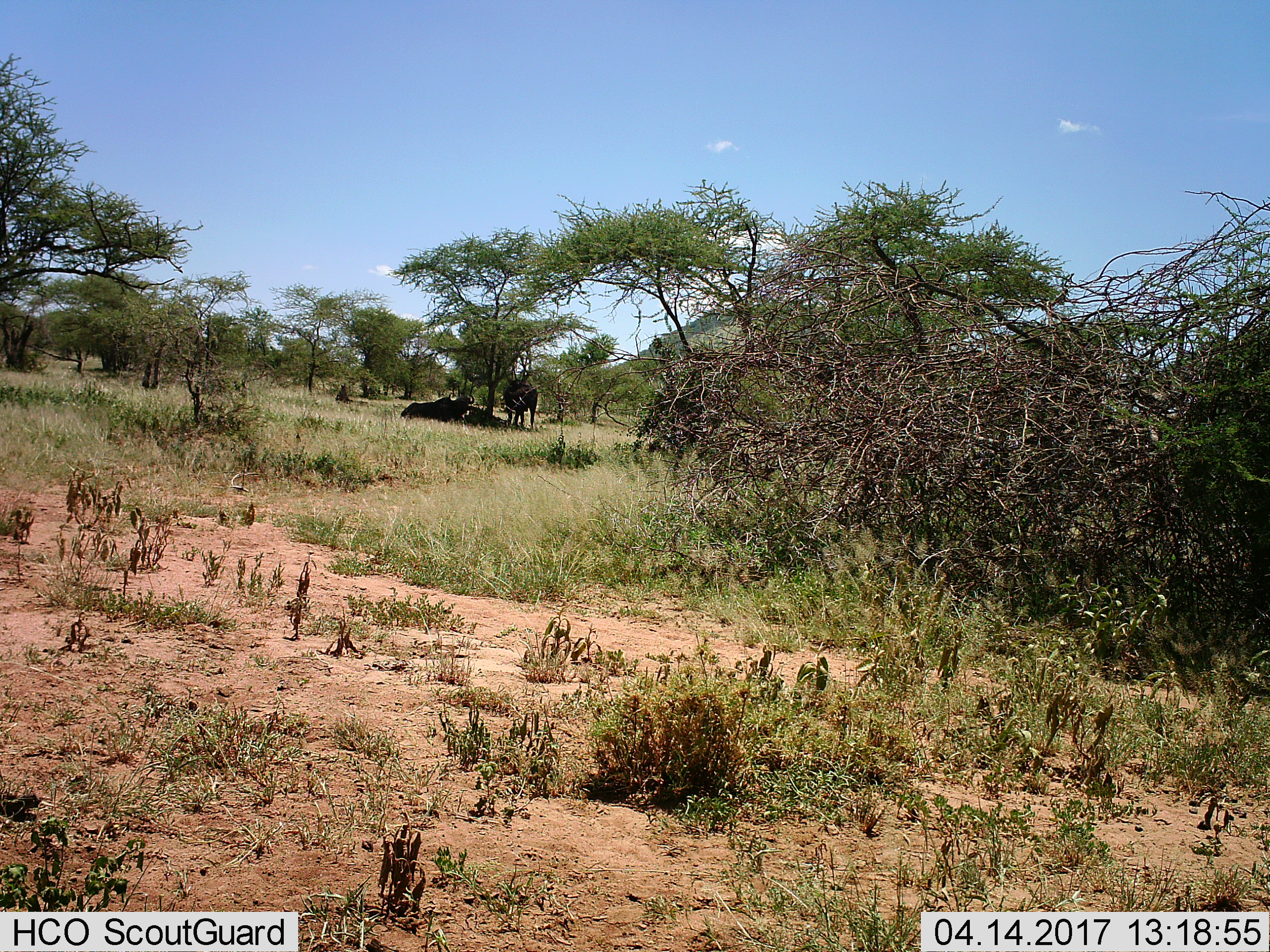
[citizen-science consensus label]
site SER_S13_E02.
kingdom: Animalia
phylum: Chordata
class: Mammalia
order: Artiodactyla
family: Bovidae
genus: Connochaetes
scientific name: Connochaetes taurinus taurinus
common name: blue wildebeest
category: wildebeestblue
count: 2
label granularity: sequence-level